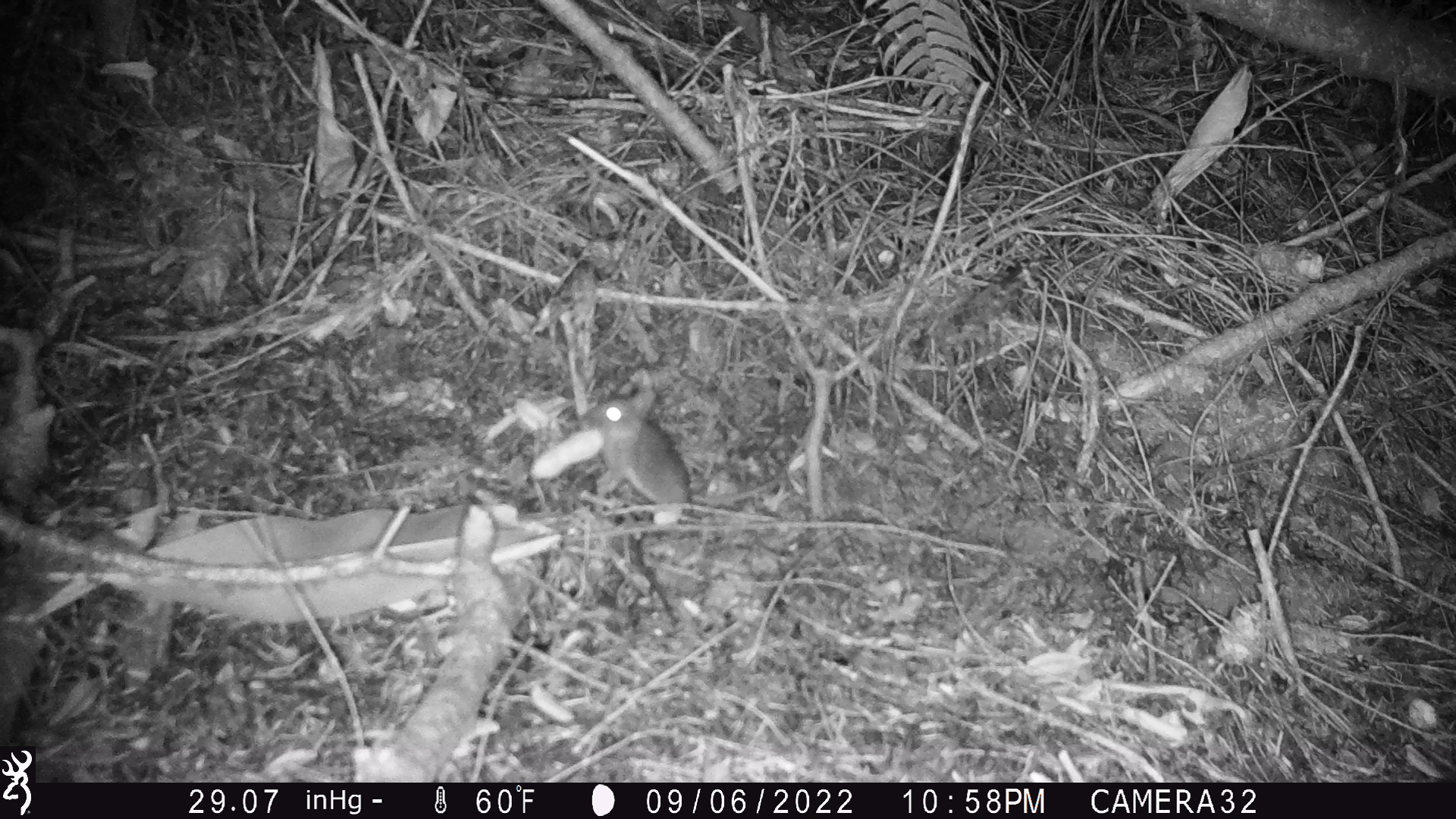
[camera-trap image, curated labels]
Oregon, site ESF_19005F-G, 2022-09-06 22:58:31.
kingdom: Animalia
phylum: Chordata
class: Mammalia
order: Rodentia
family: Cricetidae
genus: Neotoma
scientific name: Neotoma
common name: woodrats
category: neotoma species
Neotoma species (woodrats) (Neotoma).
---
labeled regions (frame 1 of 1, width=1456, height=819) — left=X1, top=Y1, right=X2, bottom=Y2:
neotoma species: left=554, top=373, right=815, bottom=527